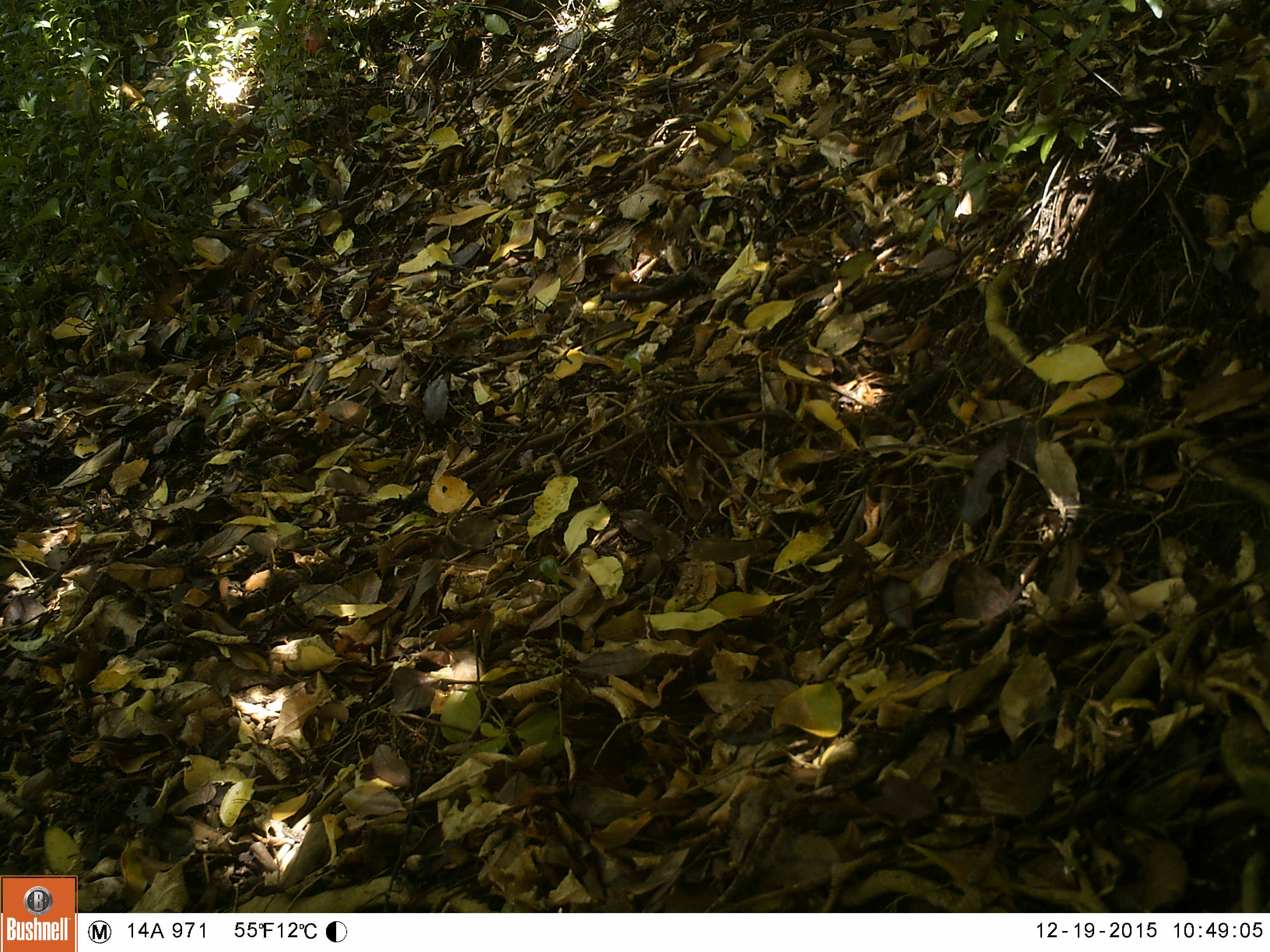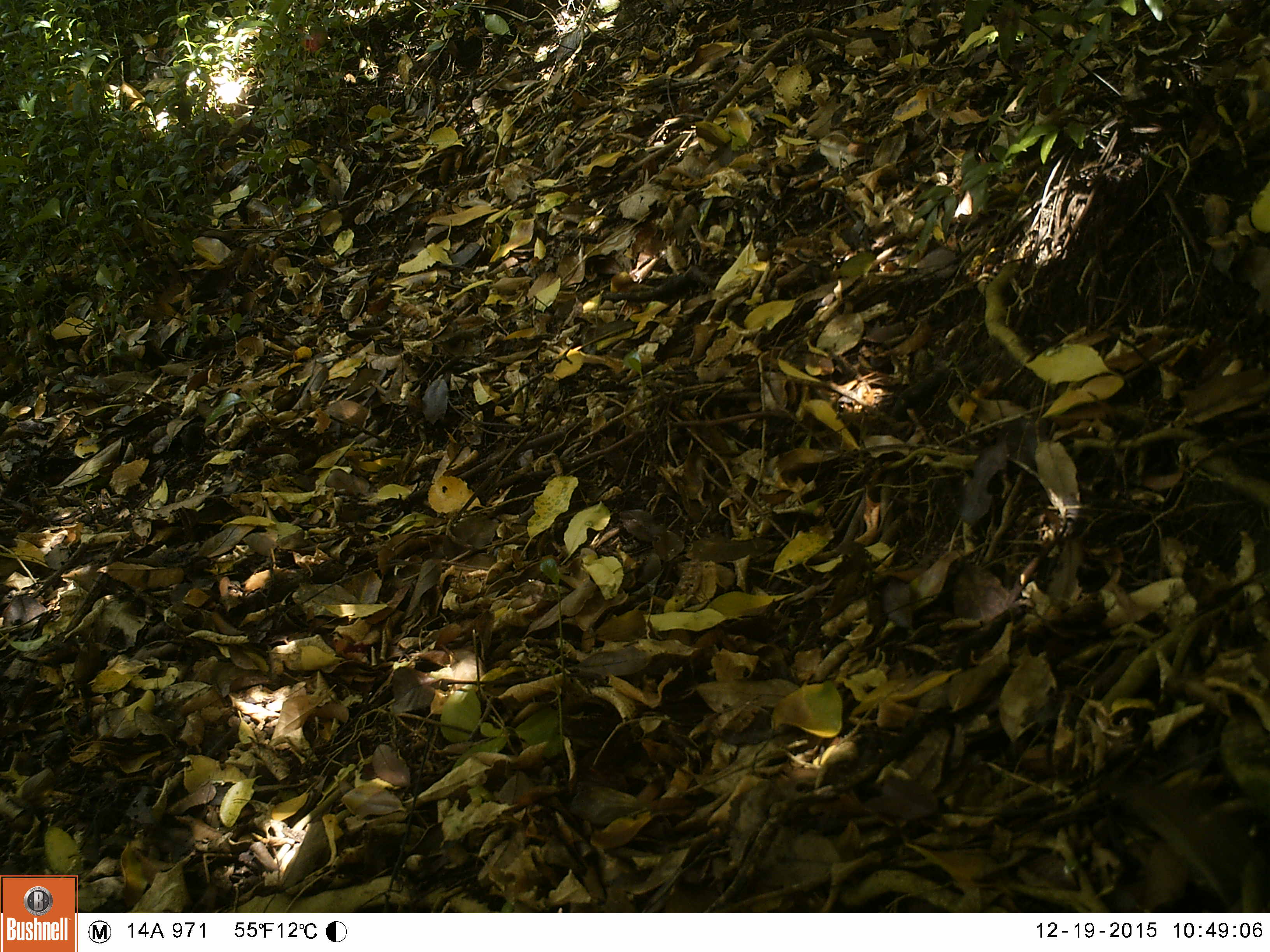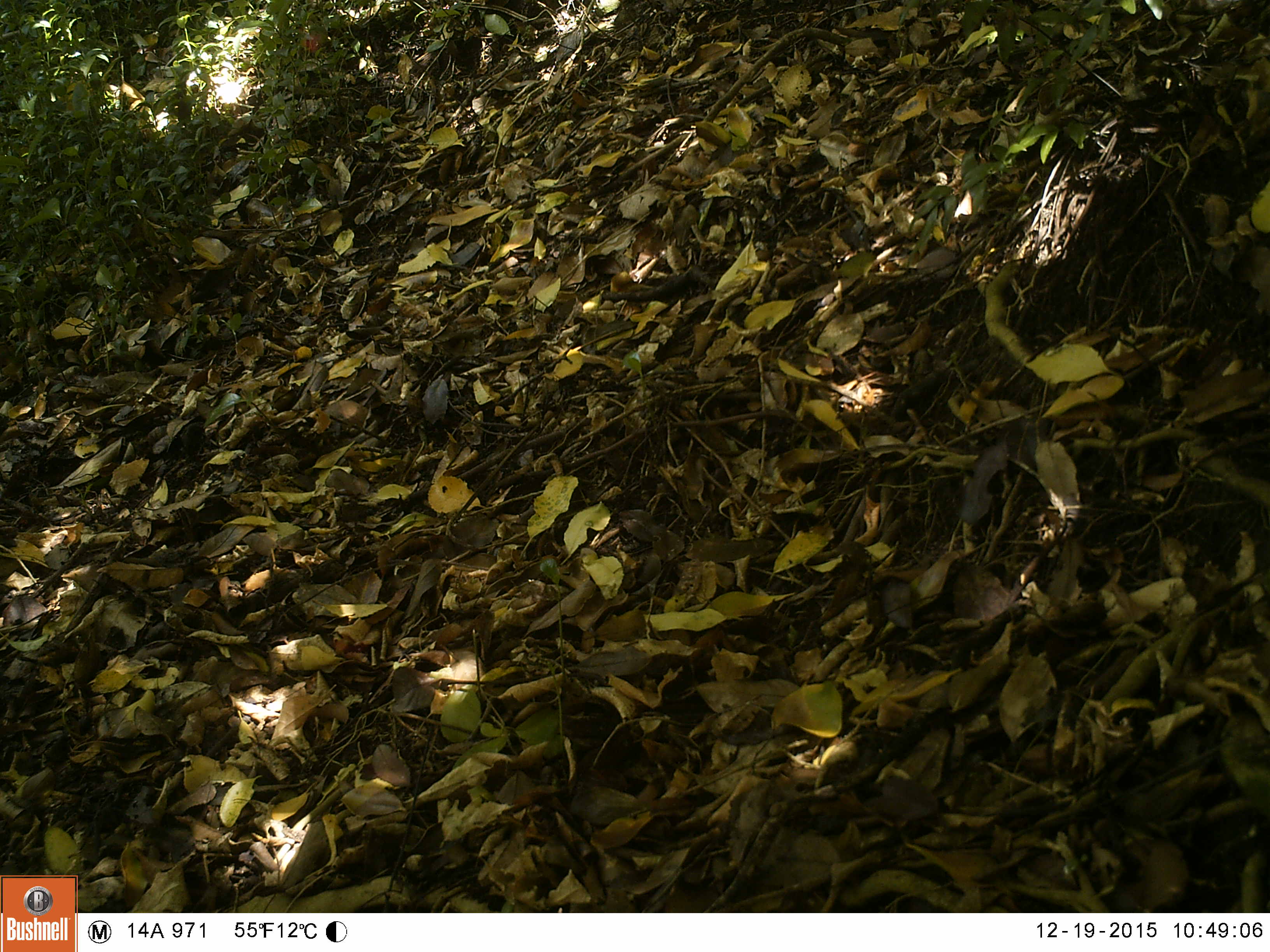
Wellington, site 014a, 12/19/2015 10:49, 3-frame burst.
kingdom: Animalia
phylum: Chordata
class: Aves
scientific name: Aves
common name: bird